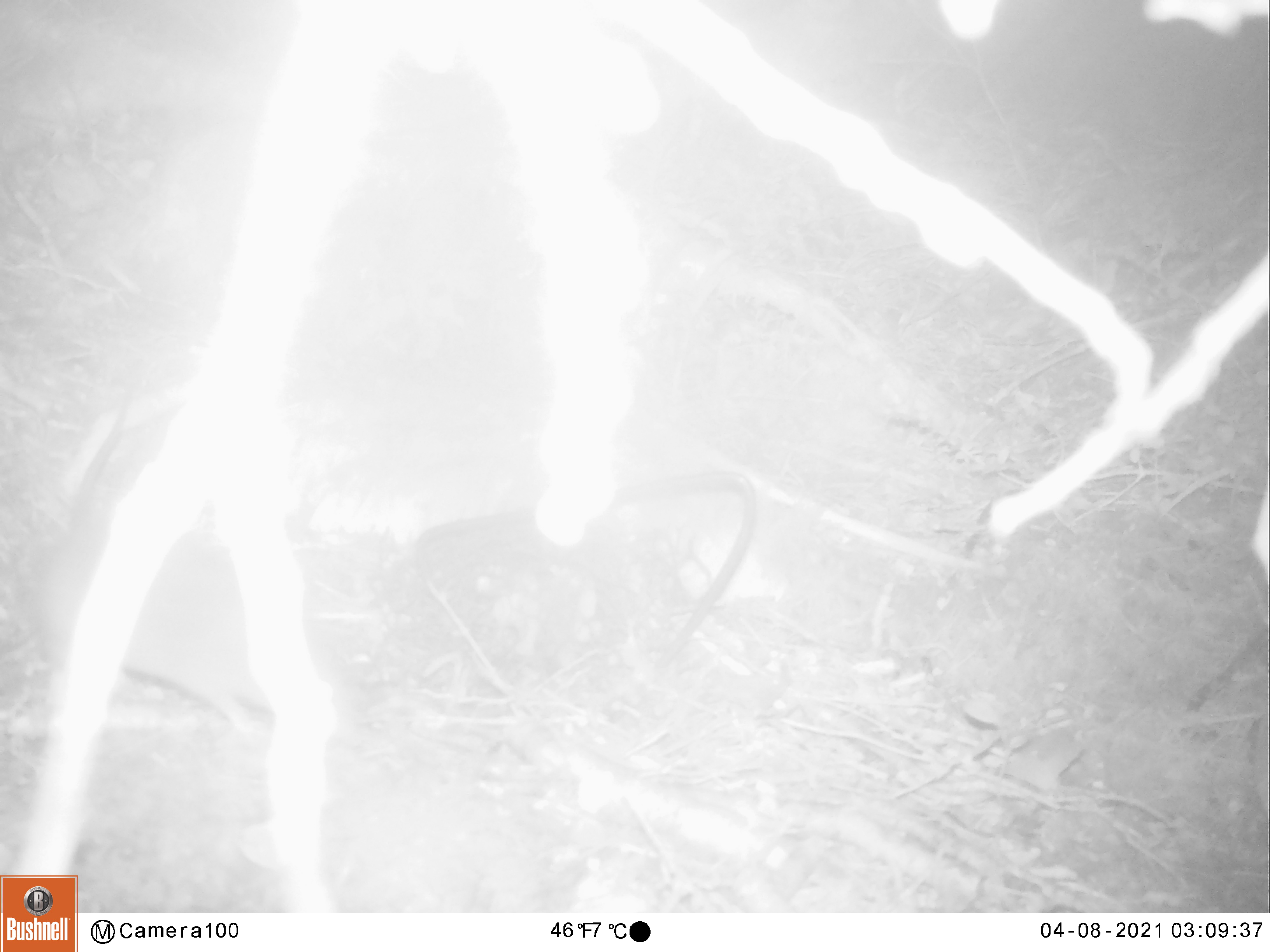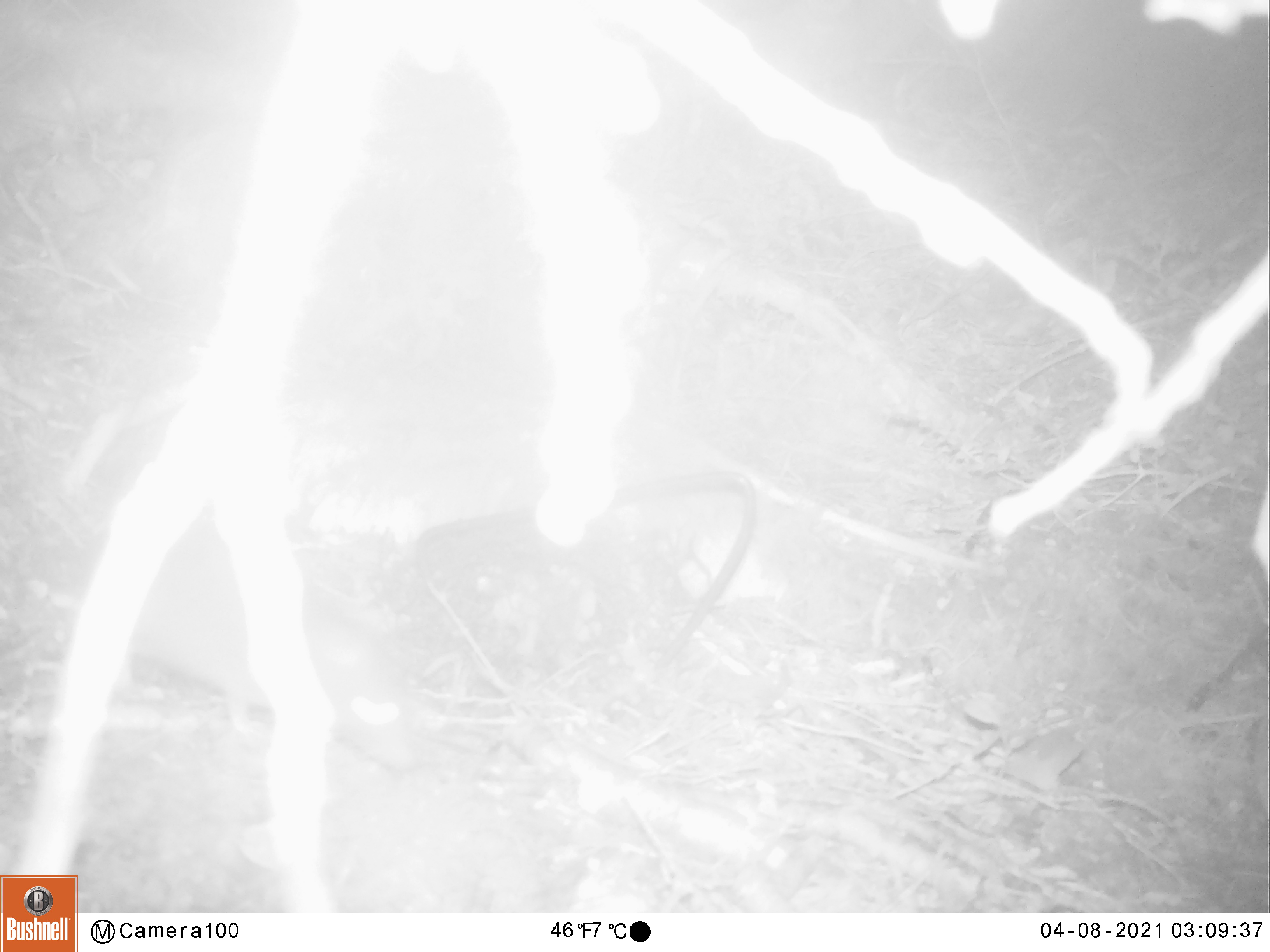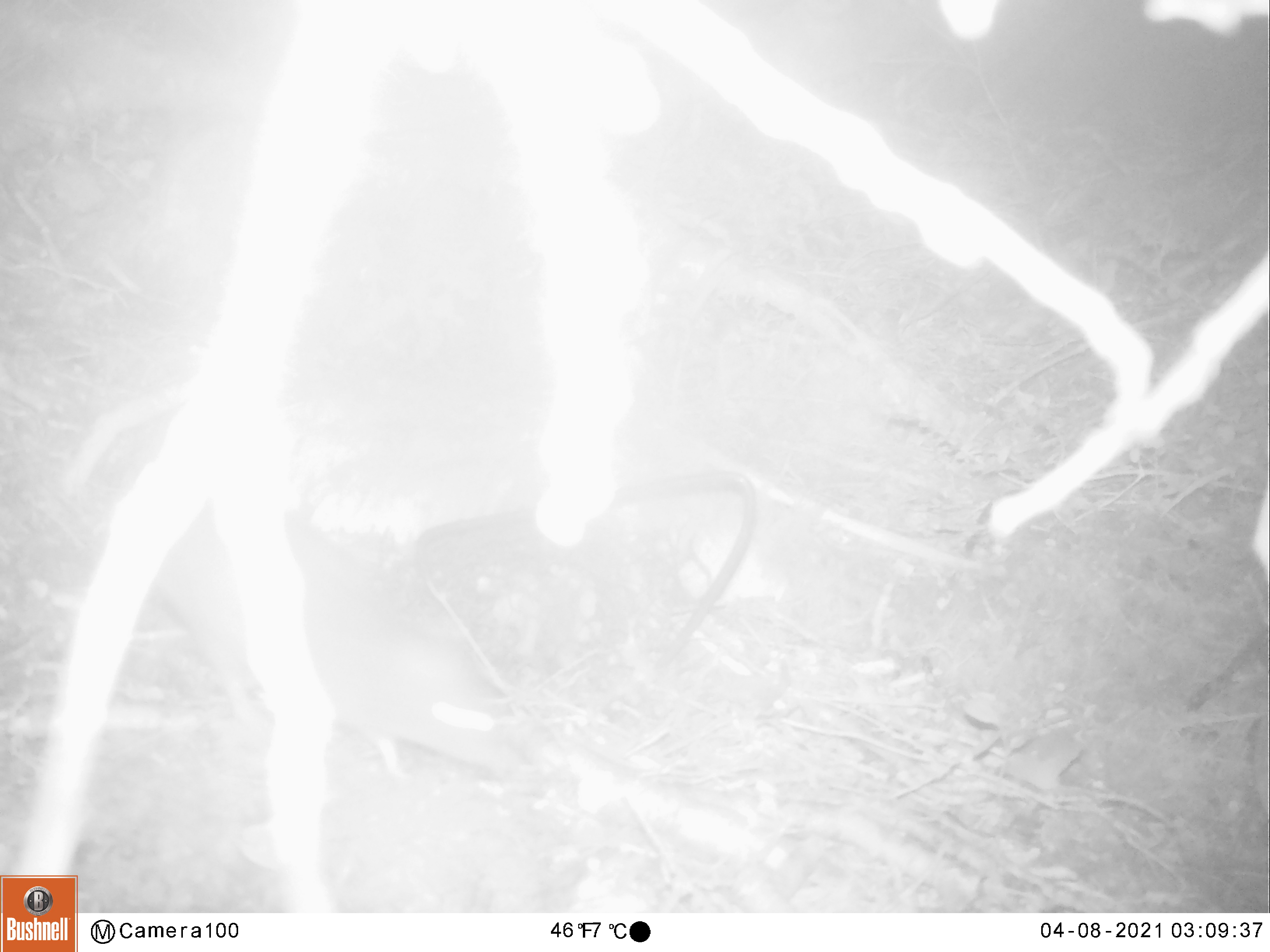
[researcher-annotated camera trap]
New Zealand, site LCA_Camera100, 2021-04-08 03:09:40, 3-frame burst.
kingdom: Animalia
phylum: Chordata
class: Mammalia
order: Rodentia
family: Muridae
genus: Rattus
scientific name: Rattus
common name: rat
Rat (Rattus).